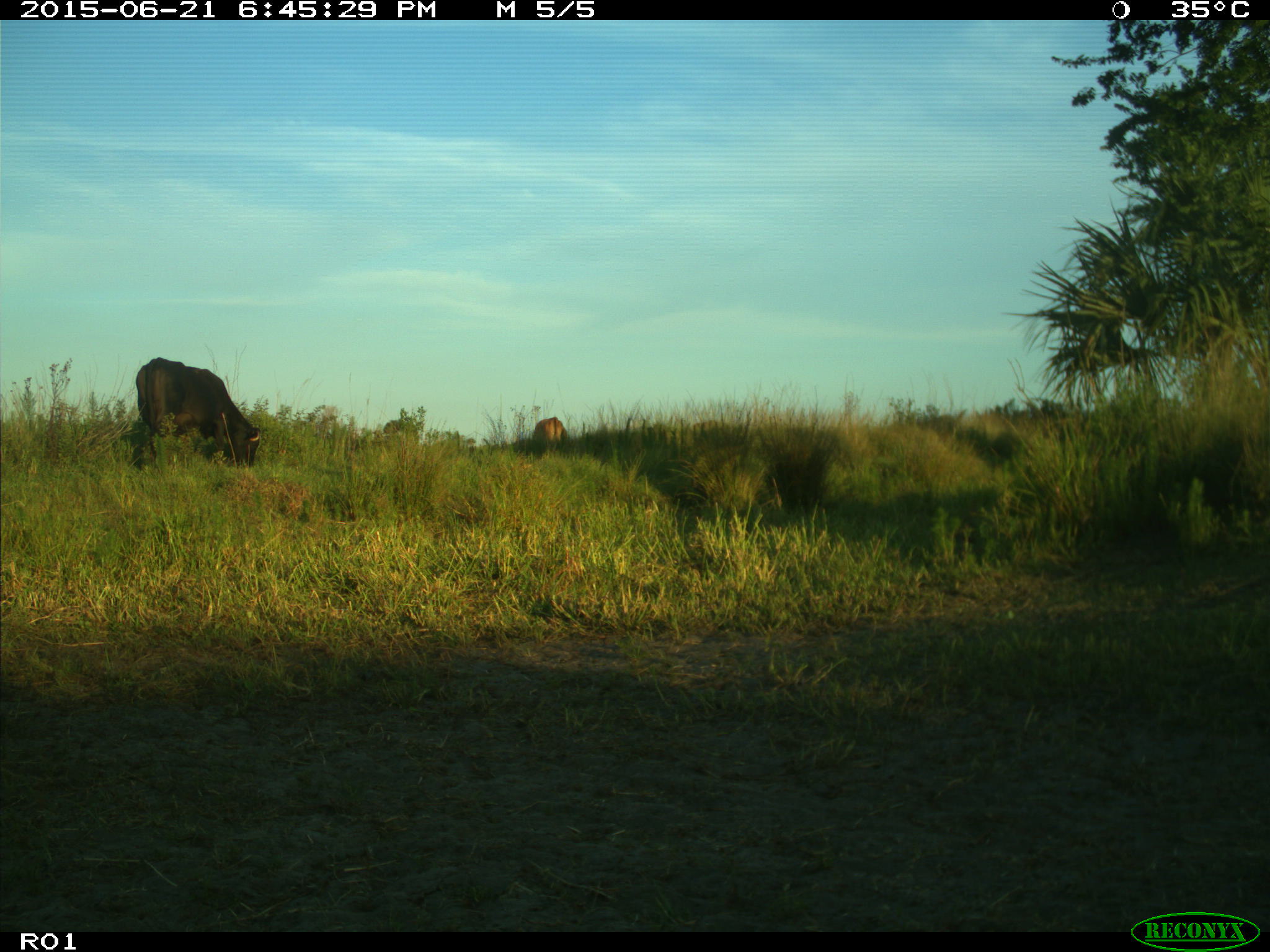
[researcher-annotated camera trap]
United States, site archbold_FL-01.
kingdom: Animalia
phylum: Chordata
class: Mammalia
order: Artiodactyla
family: Bovidae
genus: Bos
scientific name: Bos taurus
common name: domestic cow